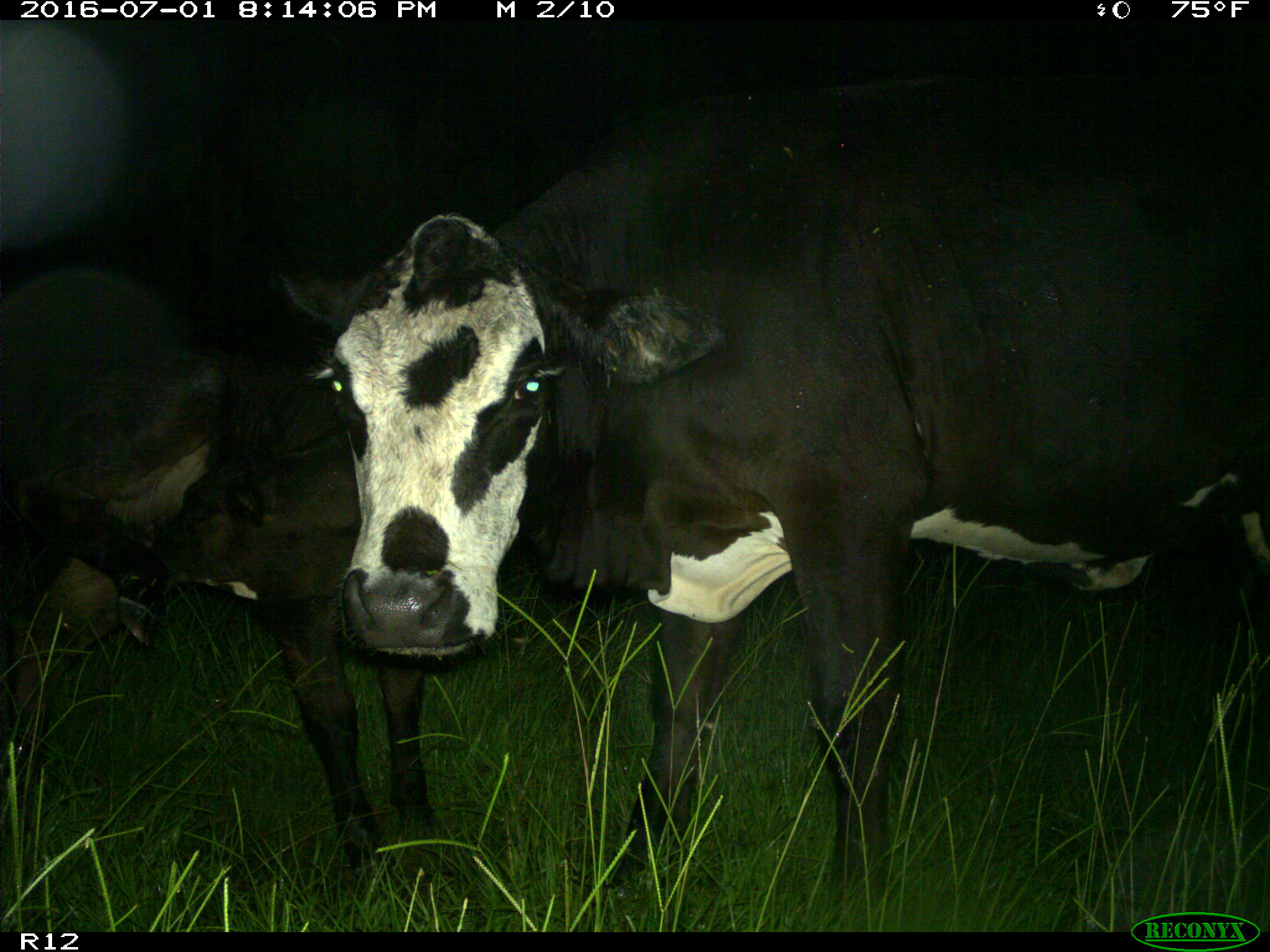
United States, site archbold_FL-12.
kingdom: Animalia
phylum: Chordata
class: Mammalia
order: Artiodactyla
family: Bovidae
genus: Bos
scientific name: Bos taurus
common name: domestic cow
Bos taurus (domestic cow).